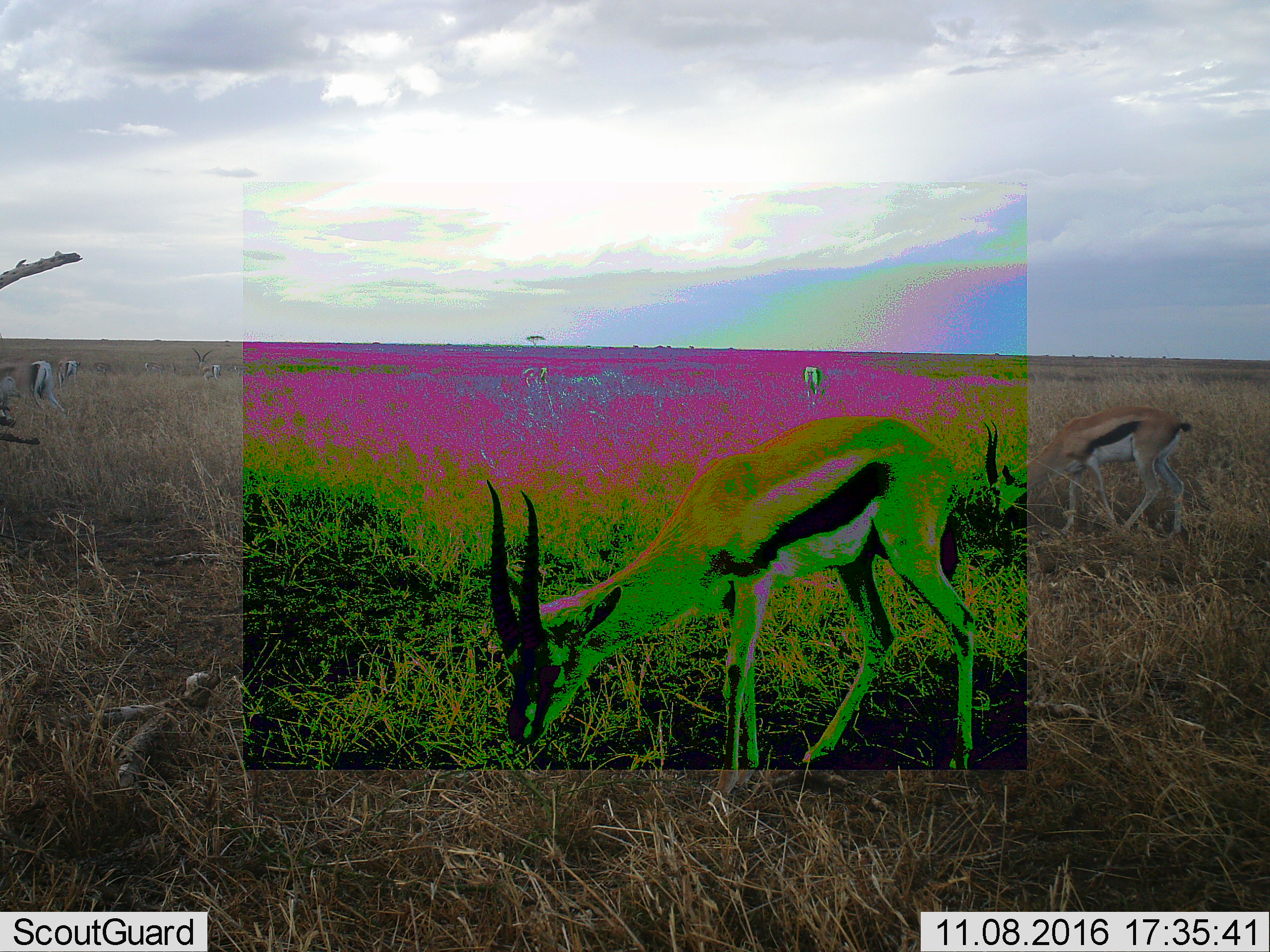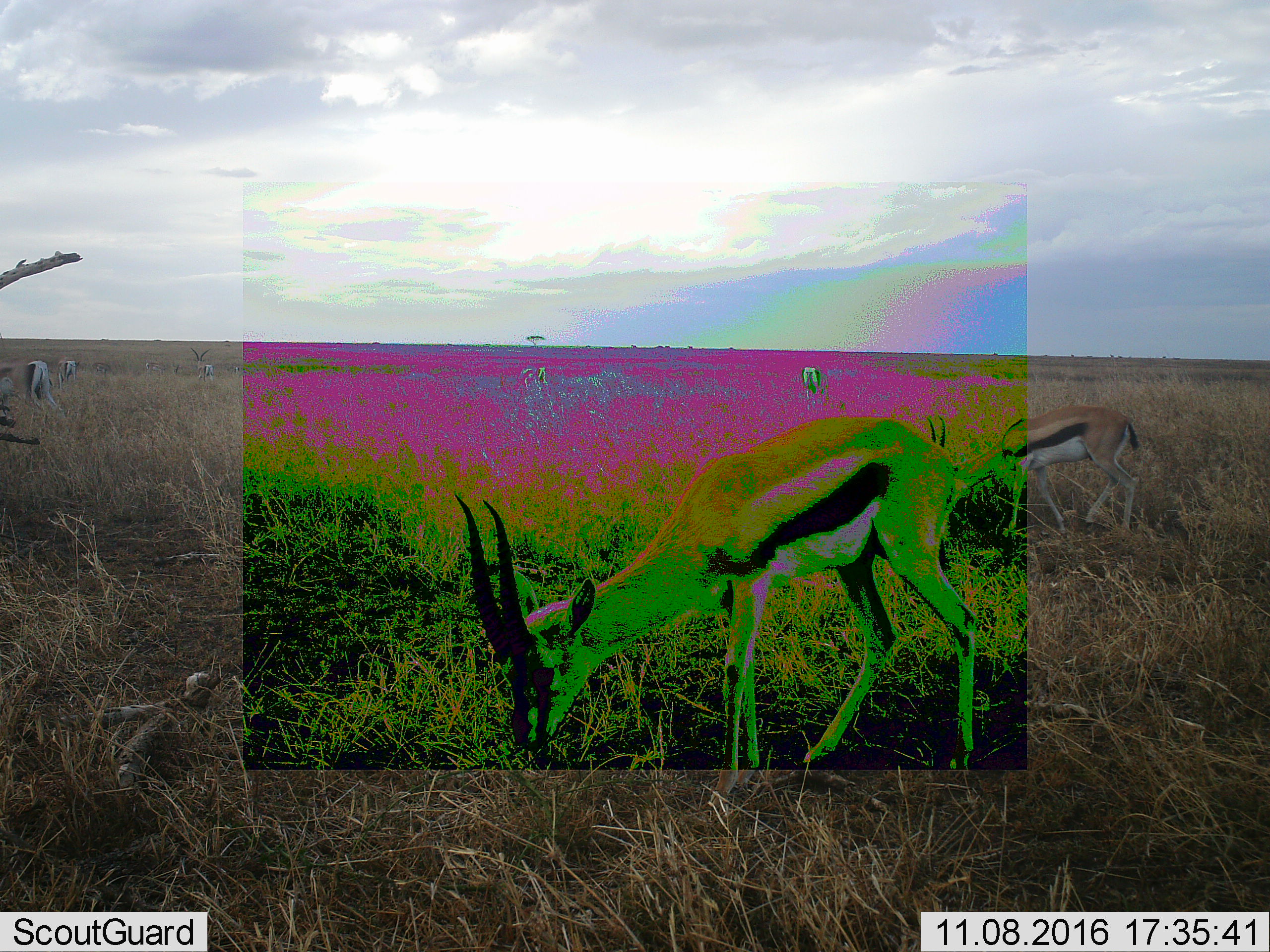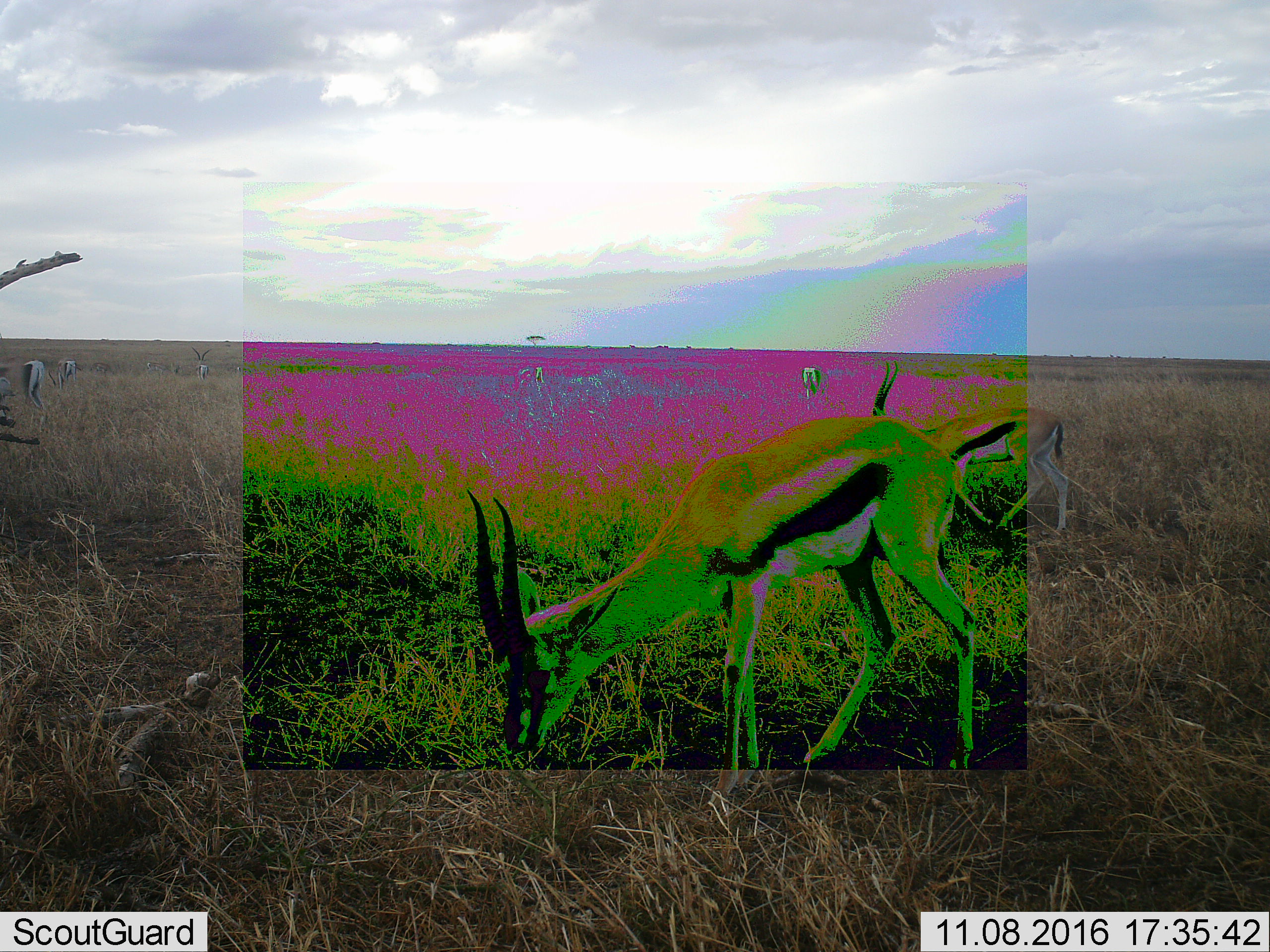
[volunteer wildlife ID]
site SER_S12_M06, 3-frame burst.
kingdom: Animalia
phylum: Chordata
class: Mammalia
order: Artiodactyla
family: Bovidae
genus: Eudorcas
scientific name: Eudorcas thomsonii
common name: thomson's gazelle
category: gazellethomsons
Gazellethomsons (thomson's gazelle) (Eudorcas thomsonii), count 10. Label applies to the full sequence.